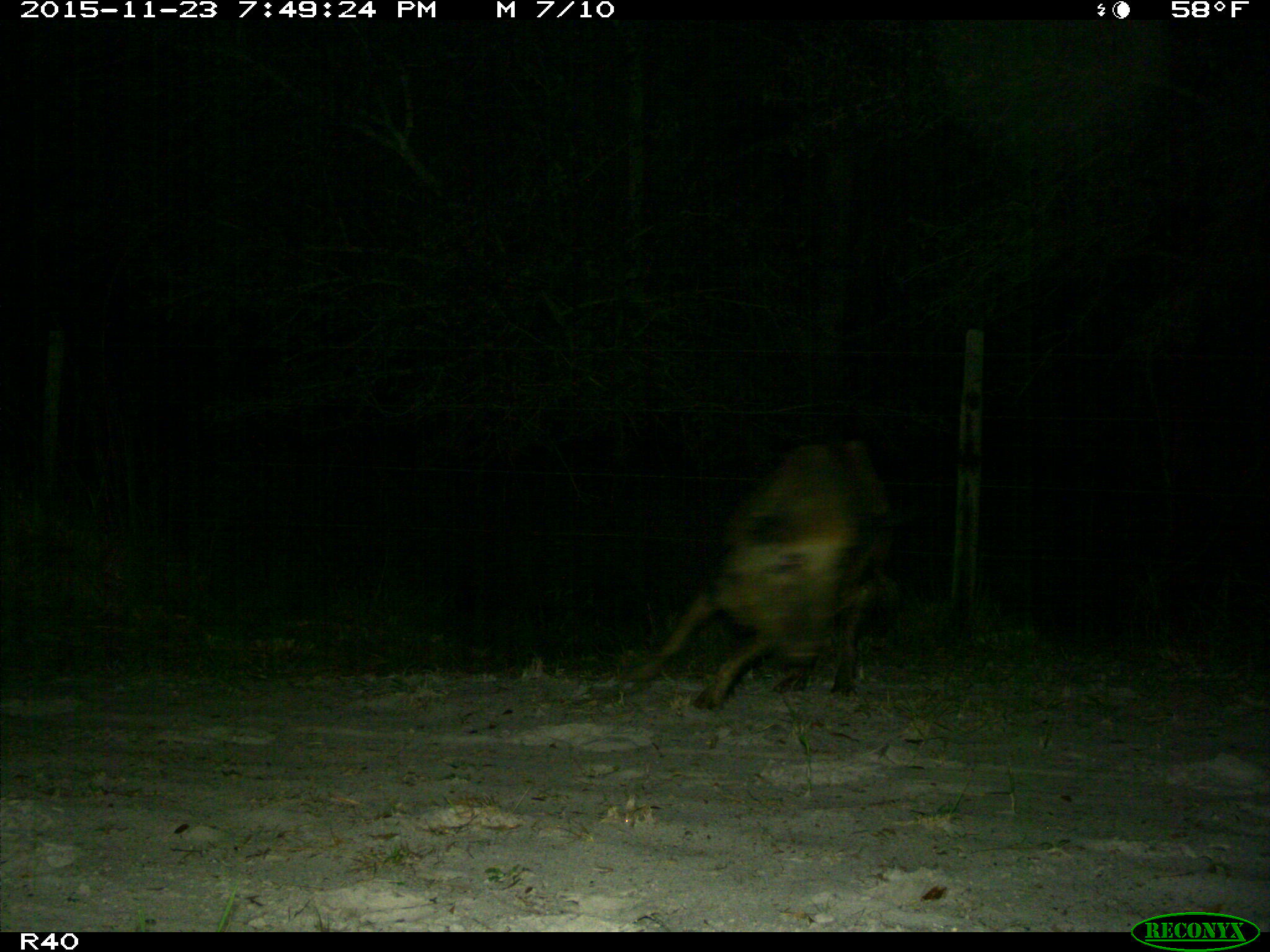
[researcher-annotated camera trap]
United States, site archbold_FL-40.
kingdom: Animalia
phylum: Chordata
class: Mammalia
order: Artiodactyla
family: Suidae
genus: Sus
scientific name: Sus scrofa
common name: wild boar